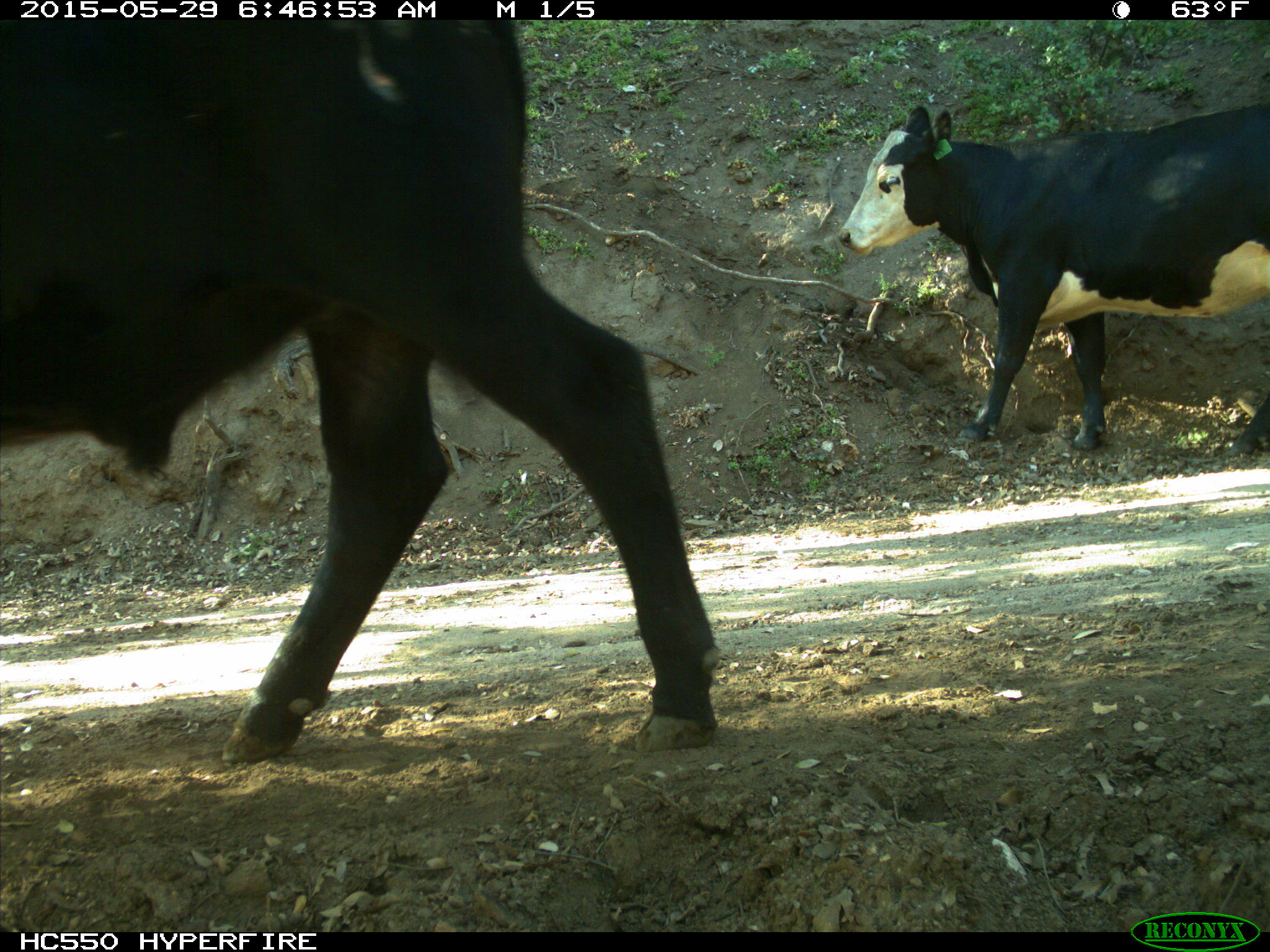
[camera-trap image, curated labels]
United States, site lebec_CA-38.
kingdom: Animalia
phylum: Chordata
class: Mammalia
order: Artiodactyla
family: Bovidae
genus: Bos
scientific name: Bos taurus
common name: domestic cow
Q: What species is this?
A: Bos taurus (domestic cow).